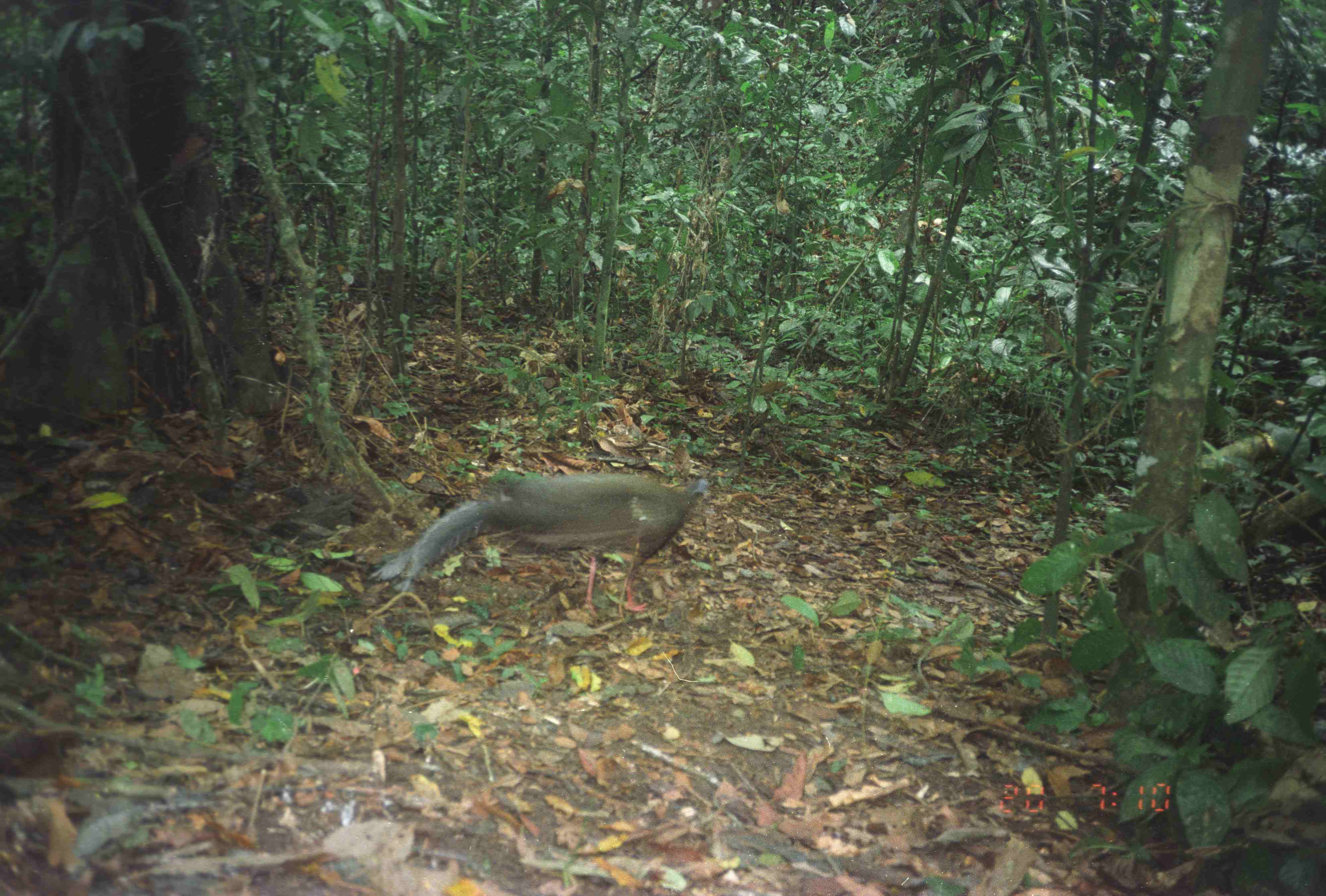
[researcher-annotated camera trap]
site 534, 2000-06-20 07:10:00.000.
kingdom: Animalia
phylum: Chordata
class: Aves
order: Galliformes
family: Phasianidae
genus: Argusianus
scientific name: Argusianus argus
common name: great argus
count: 1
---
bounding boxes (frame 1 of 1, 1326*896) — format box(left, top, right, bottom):
argusianus argus: box(365, 469, 716, 619)